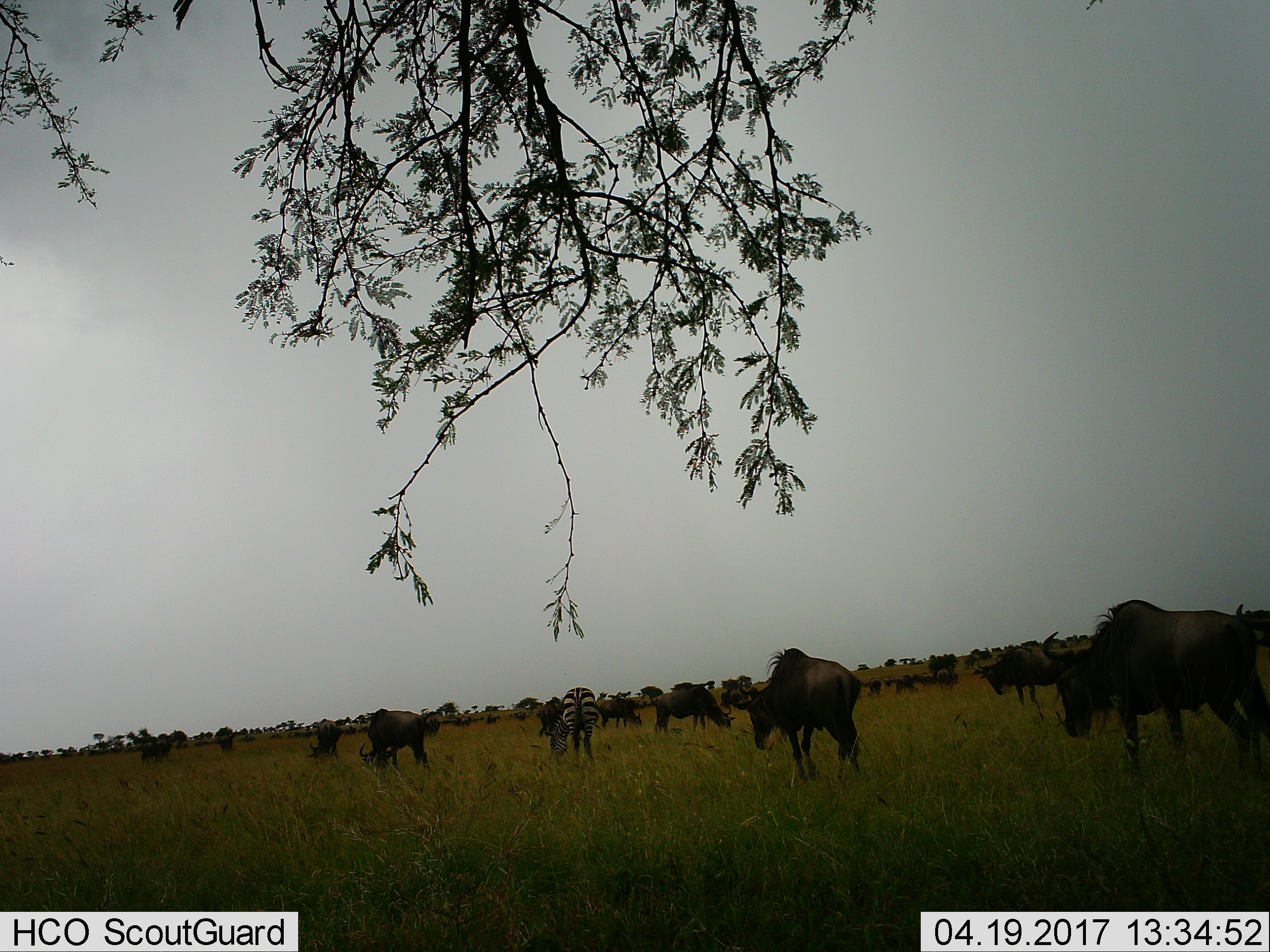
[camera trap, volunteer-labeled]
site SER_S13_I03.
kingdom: Animalia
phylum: Chordata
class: Mammalia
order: Artiodactyla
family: Bovidae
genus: Connochaetes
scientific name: Connochaetes taurinus taurinus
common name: blue wildebeest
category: wildebeestblue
Wildebeestblue (blue wildebeest) (Connochaetes taurinus taurinus), count 11-50. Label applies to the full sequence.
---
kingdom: Animalia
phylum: Chordata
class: Mammalia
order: Perissodactyla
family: Equidae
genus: Equus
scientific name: Equus quagga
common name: plains zebra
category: zebraplains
Zebraplains (plains zebra) (Equus quagga), count 1. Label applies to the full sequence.